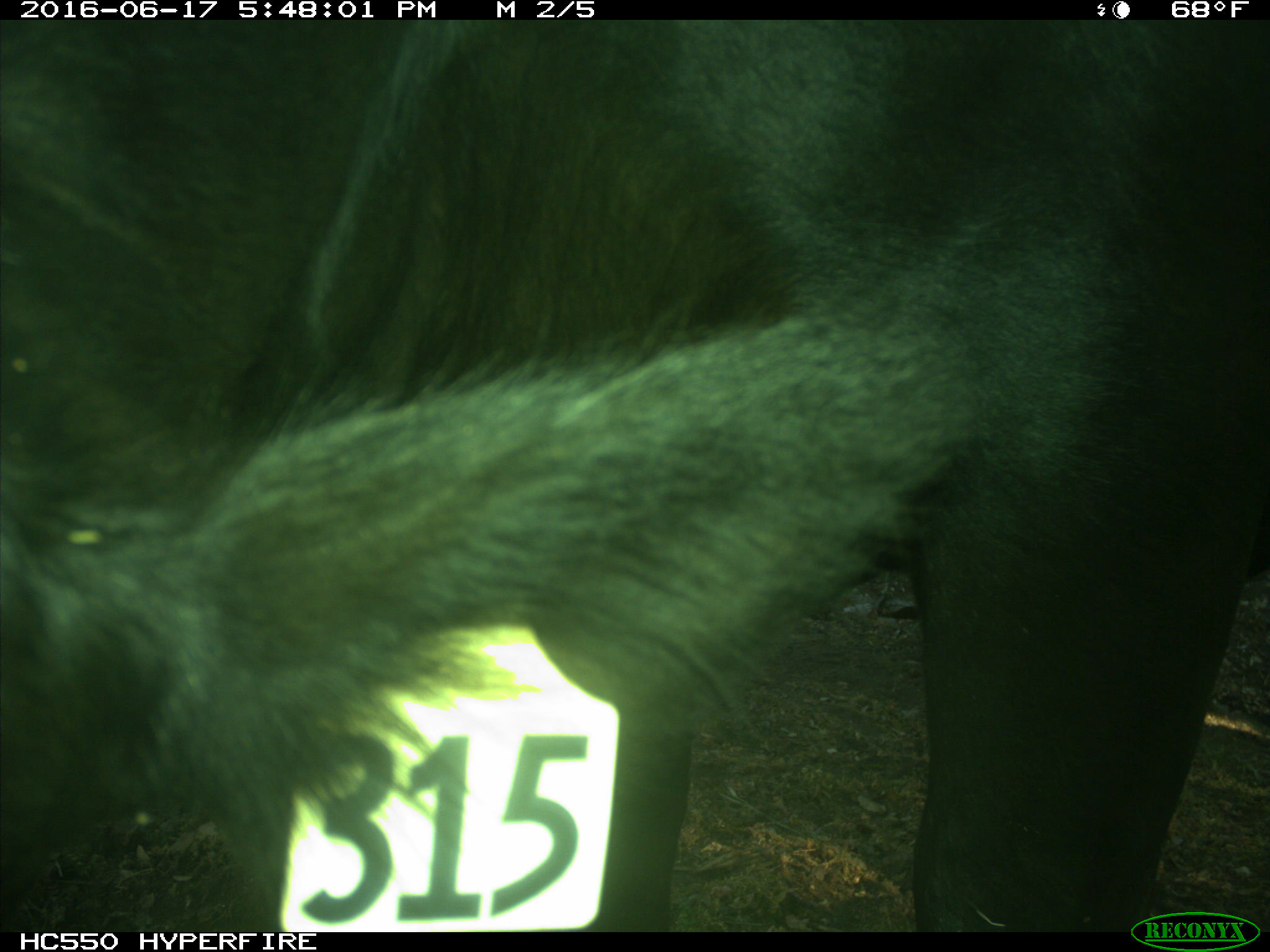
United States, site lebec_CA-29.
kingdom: Animalia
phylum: Chordata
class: Mammalia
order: Artiodactyla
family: Bovidae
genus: Bos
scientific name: Bos taurus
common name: domestic cow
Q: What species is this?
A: Bos taurus (domestic cow).